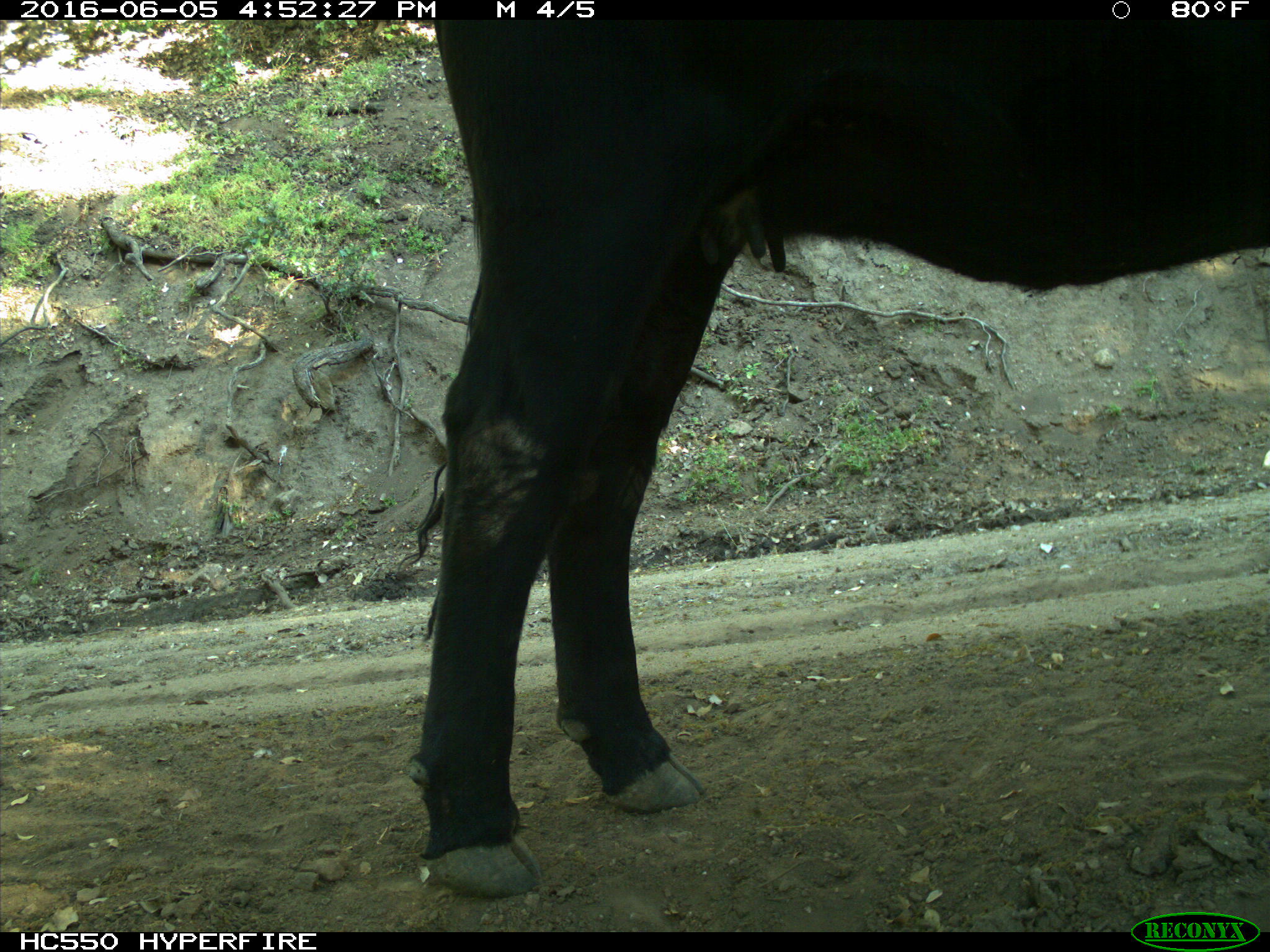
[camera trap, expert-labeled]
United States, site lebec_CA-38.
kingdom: Animalia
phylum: Chordata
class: Mammalia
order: Artiodactyla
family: Bovidae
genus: Bos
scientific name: Bos taurus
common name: domestic cow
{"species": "Bos taurus (domestic cow)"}